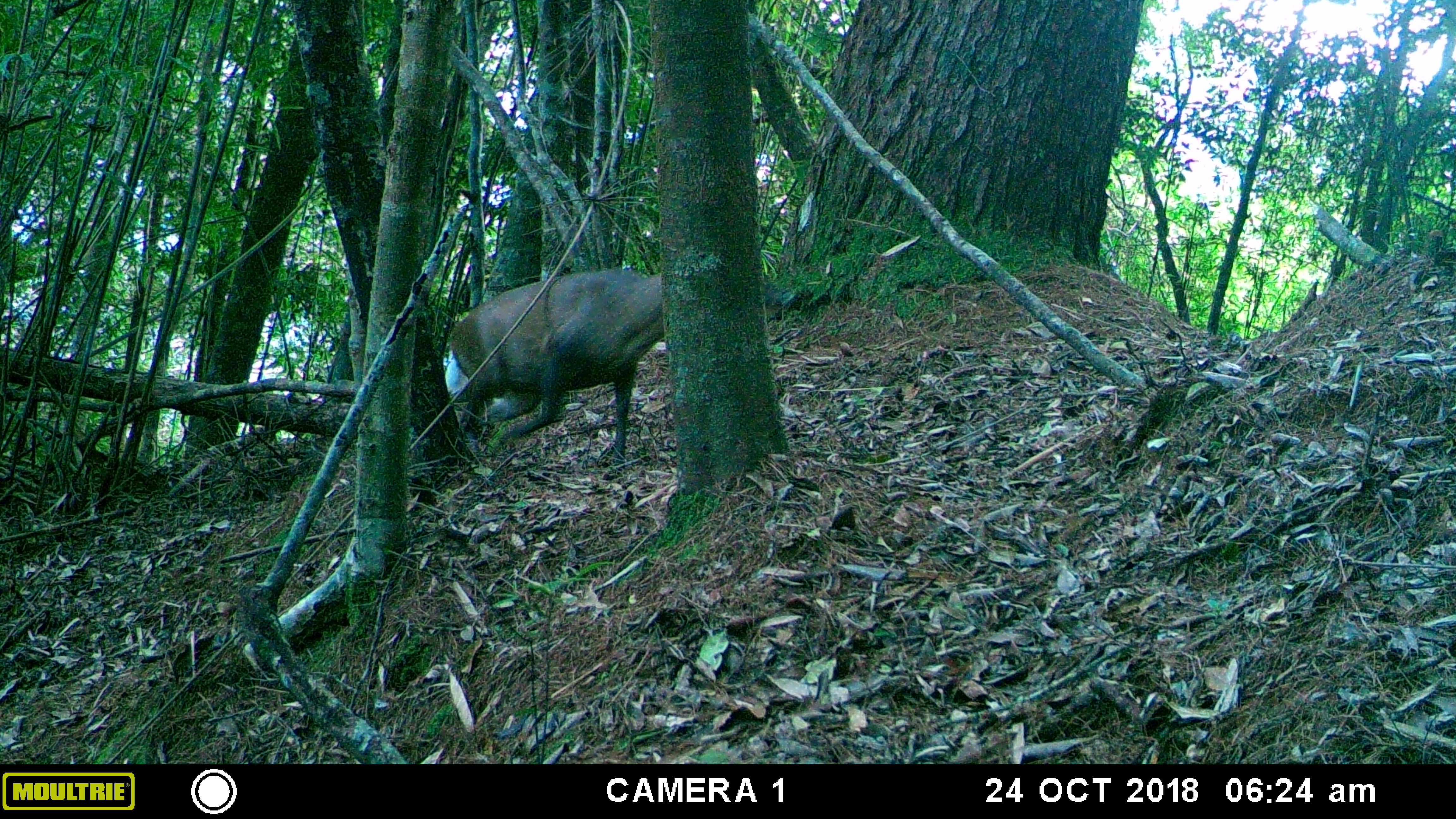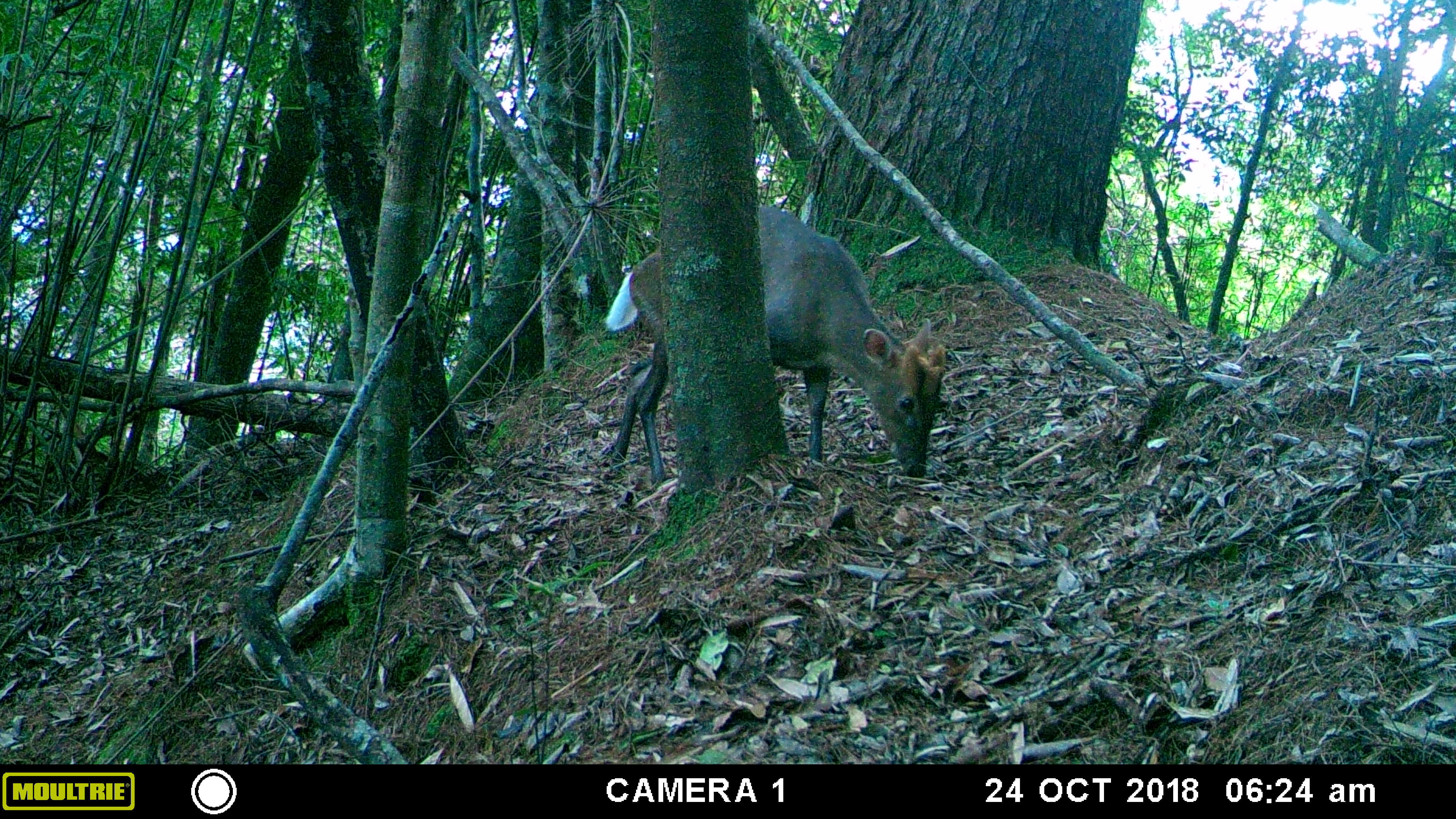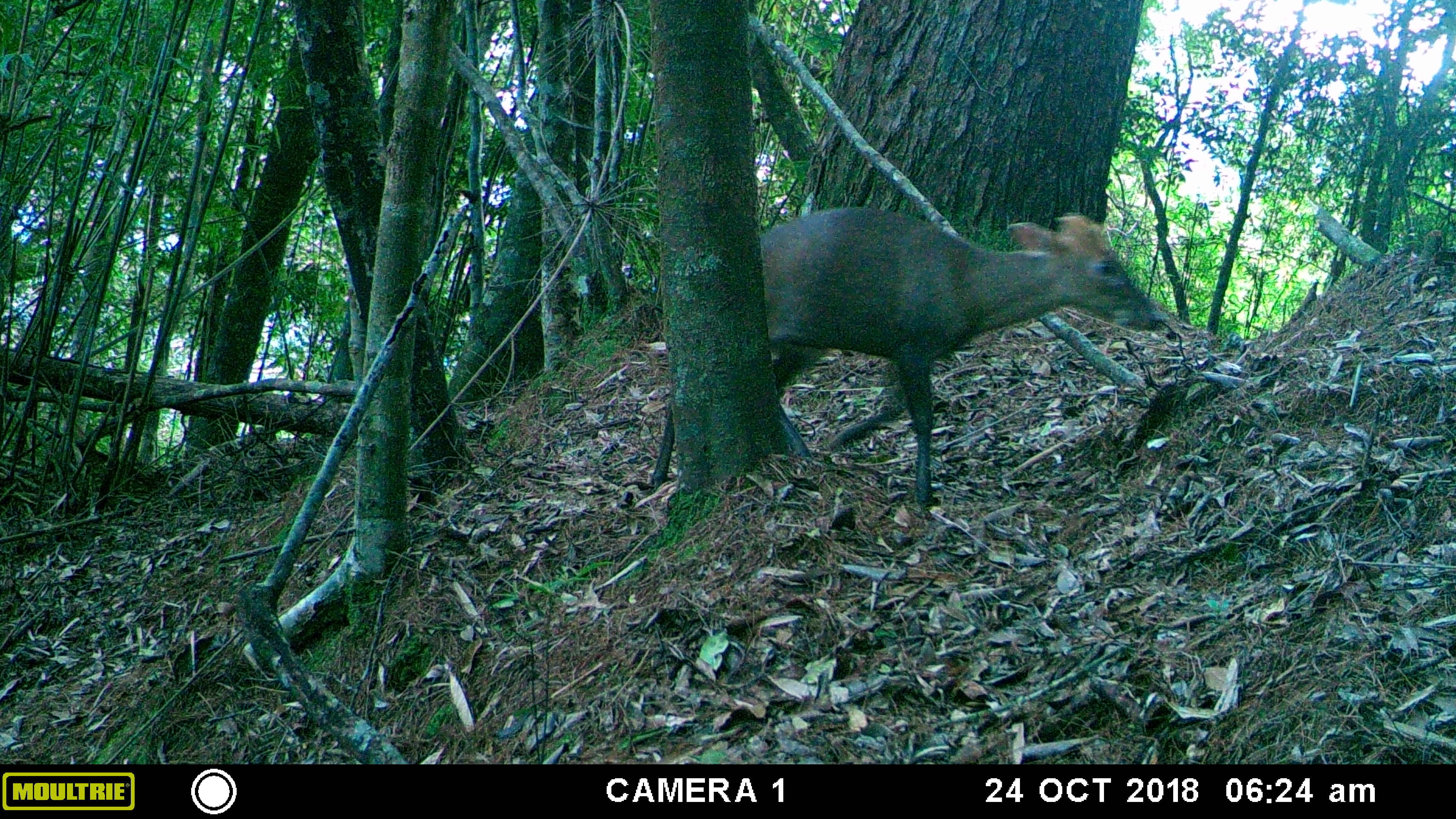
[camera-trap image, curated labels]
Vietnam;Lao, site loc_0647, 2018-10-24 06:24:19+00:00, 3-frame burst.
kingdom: Animalia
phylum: Chordata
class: Mammalia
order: Artiodactyla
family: Cervidae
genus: Muntiacus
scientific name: Muntiacus rooseveltorum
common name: roosevelt's muntjac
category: roosevelts muntjac group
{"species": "roosevelts muntjac group (roosevelt's muntjac) (Muntiacus rooseveltorum)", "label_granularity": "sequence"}